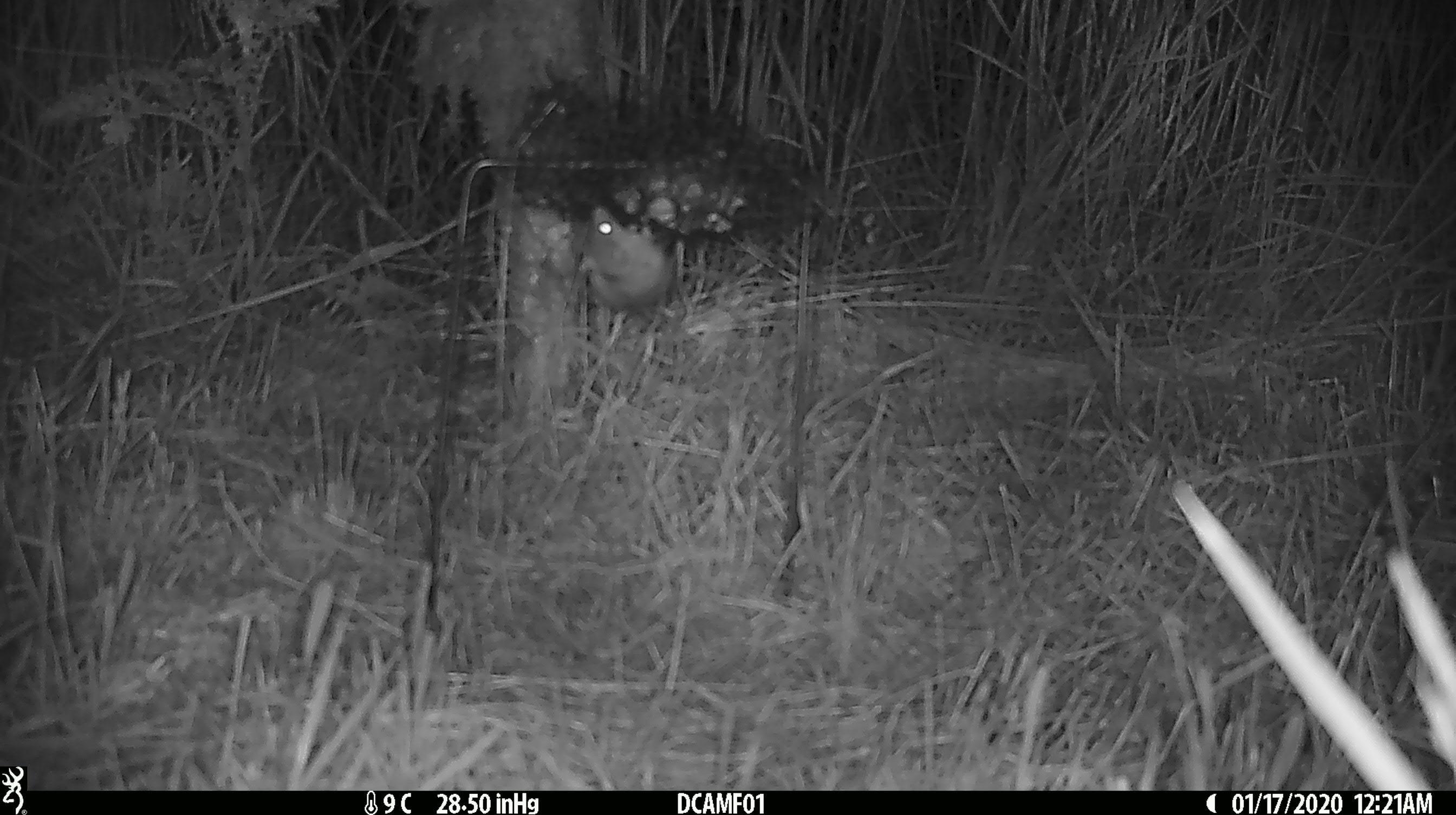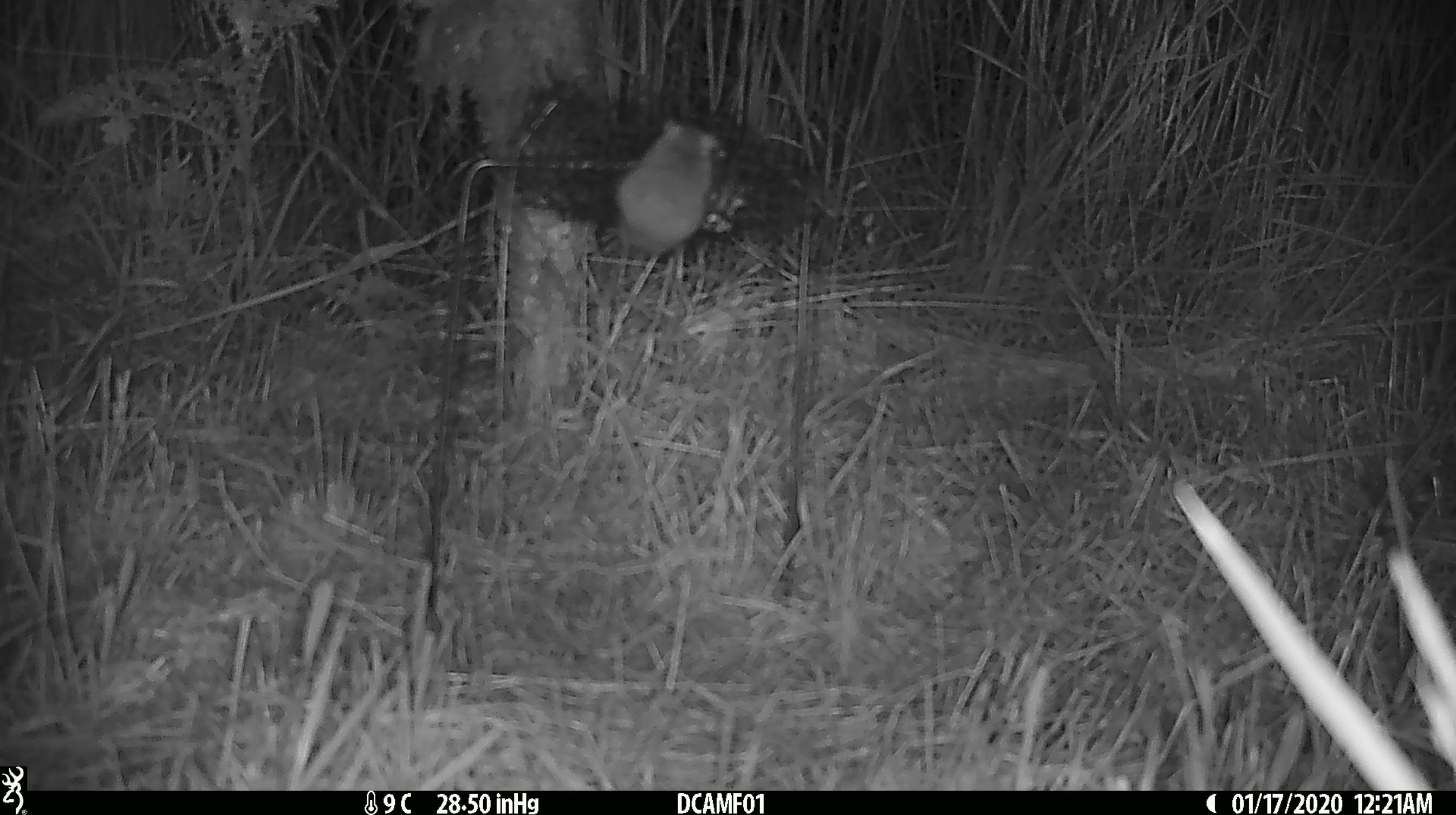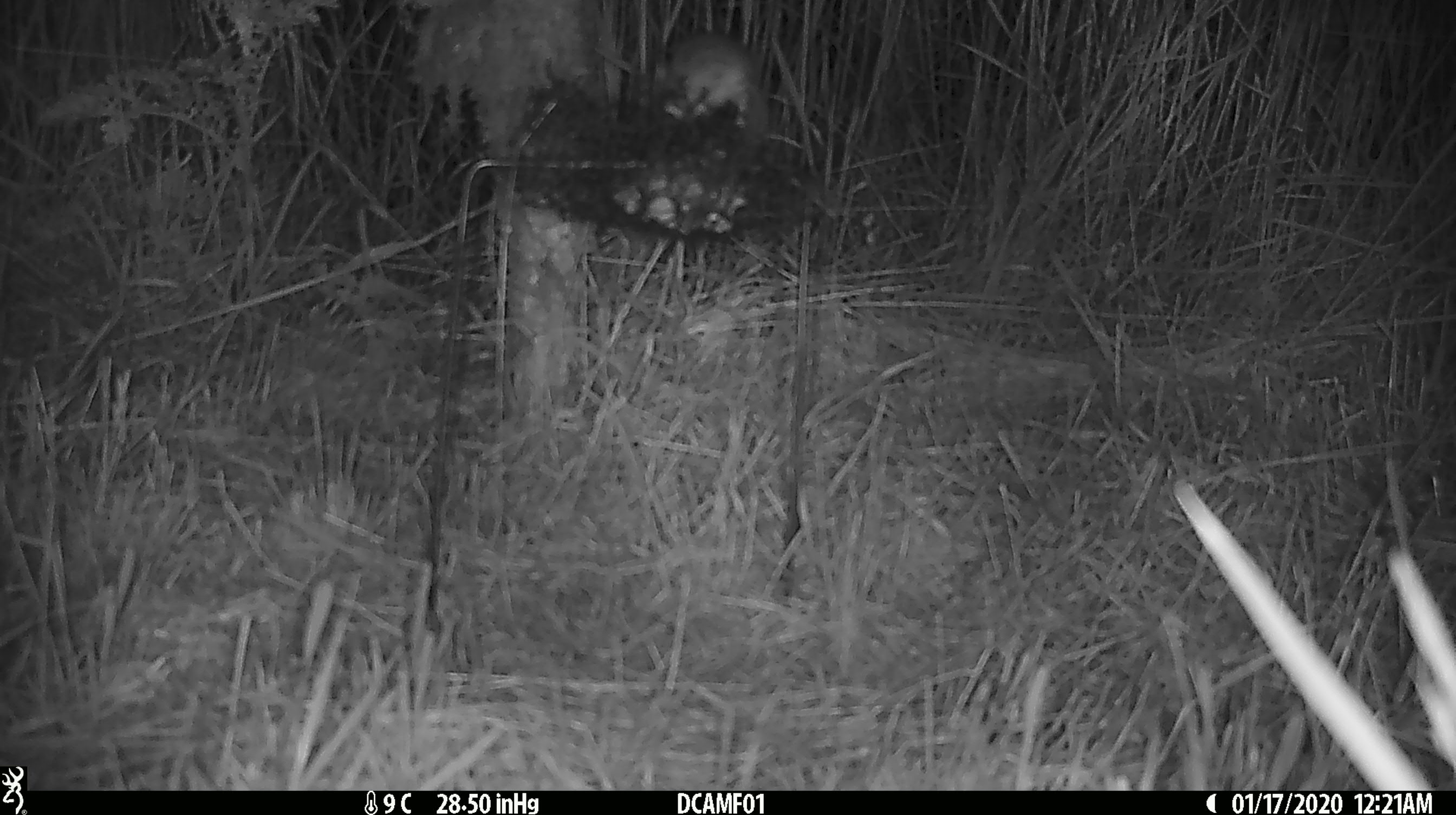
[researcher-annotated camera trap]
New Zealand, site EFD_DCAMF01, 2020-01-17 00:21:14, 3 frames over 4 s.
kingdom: Animalia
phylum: Chordata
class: Mammalia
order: Rodentia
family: Muridae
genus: Mus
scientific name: Mus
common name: mouse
Mouse (Mus).